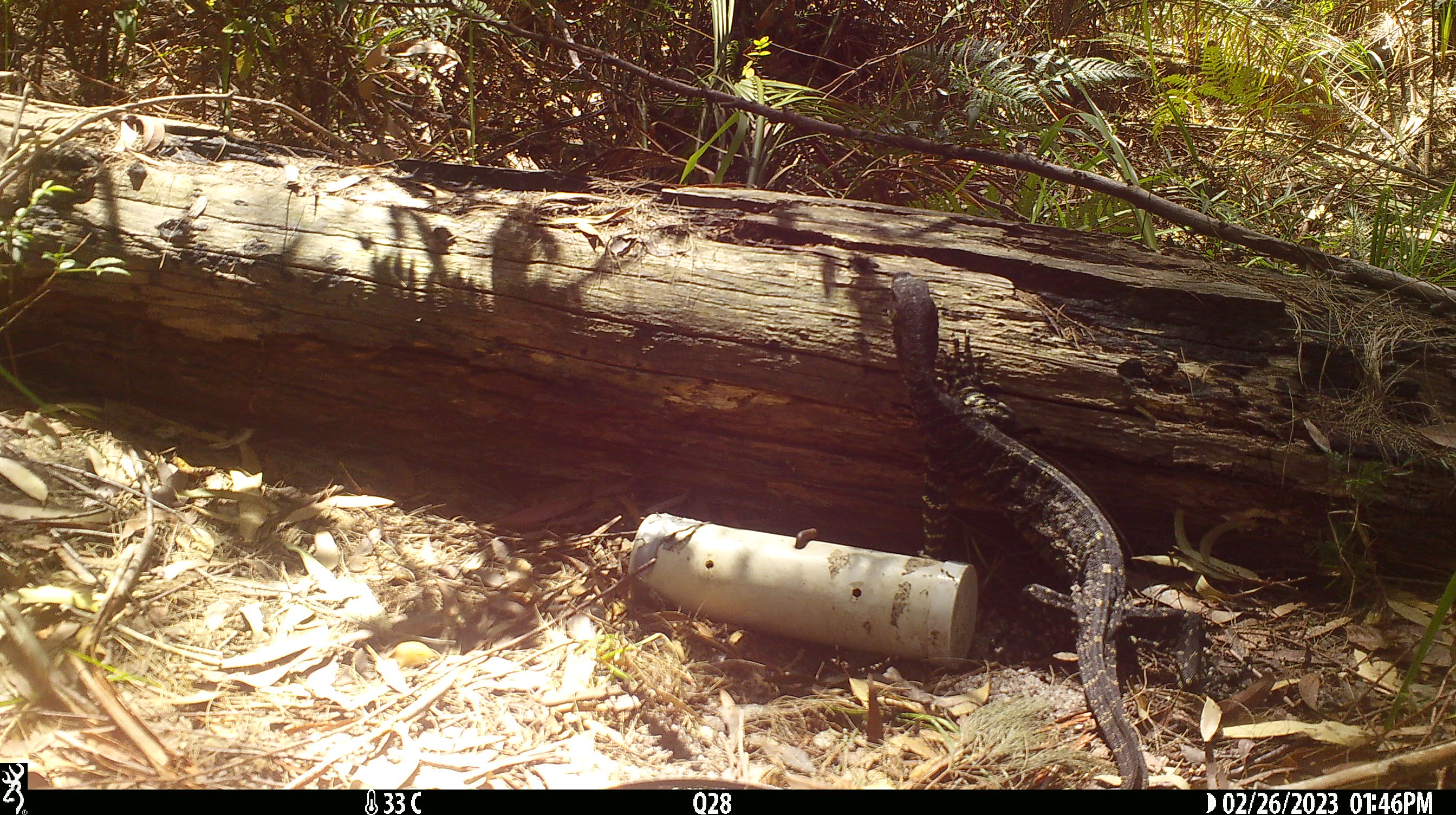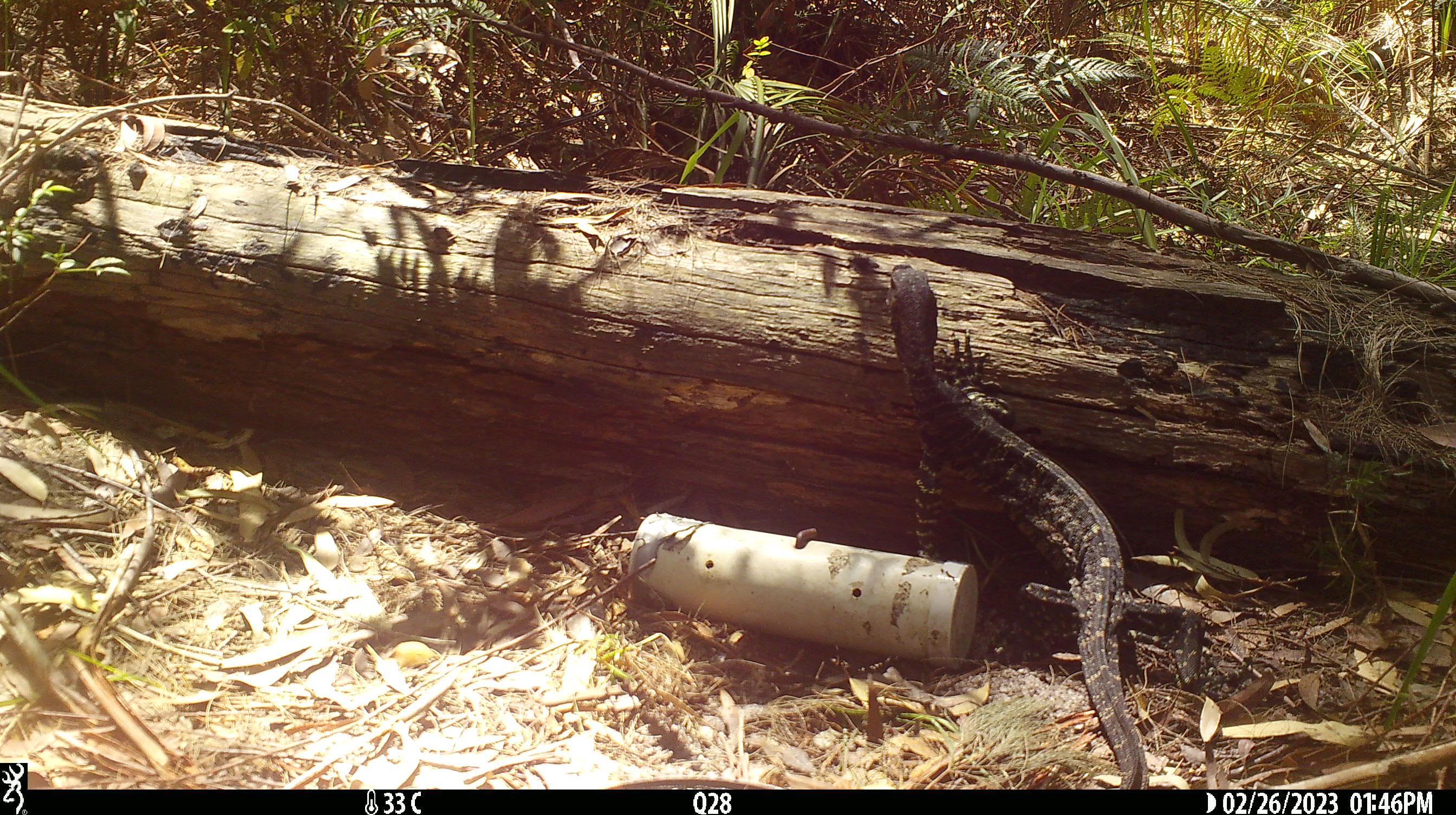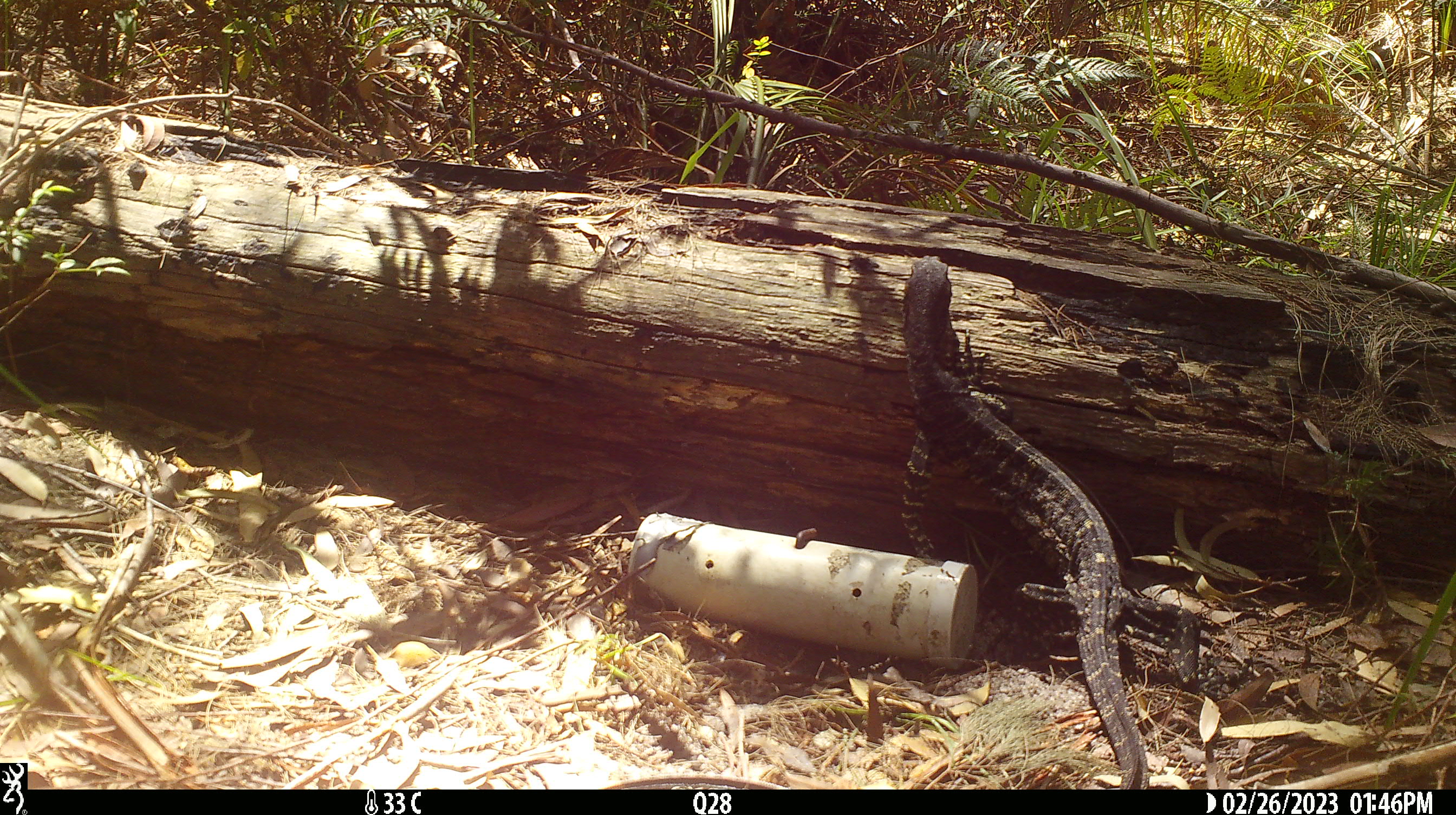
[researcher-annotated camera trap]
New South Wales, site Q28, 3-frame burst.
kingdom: Animalia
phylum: Chordata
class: Reptilia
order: Squamata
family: Varanidae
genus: Varanus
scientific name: Varanus varius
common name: lace monitor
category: goanna